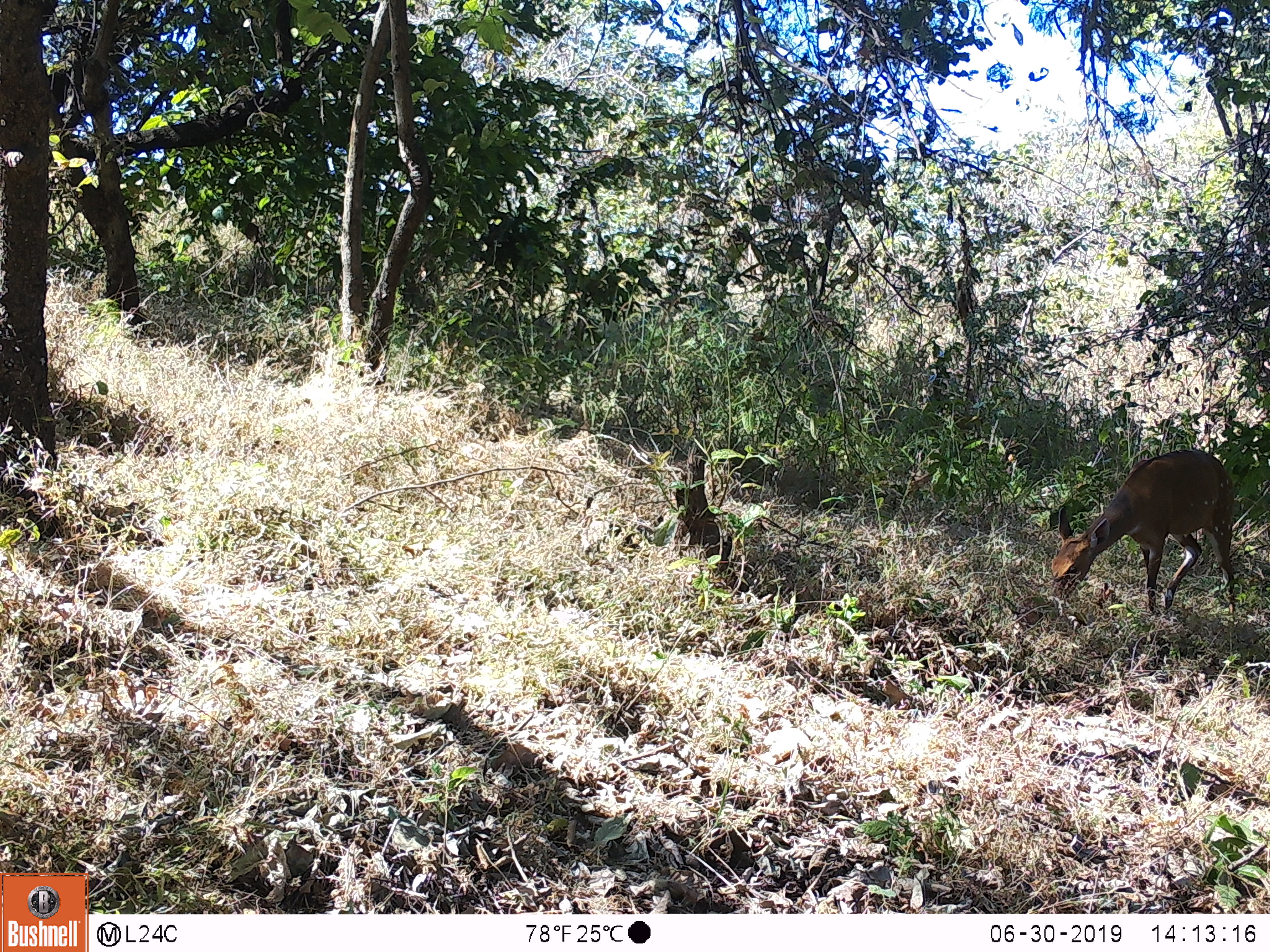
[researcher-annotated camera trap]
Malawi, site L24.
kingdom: Animalia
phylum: Chordata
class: Mammalia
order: Artiodactyla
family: Bovidae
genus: Tragelaphus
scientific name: Tragelaphus sylvaticus sylvaticus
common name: cape bushbuck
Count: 1.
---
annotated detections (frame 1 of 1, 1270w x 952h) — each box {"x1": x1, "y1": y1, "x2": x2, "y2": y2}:
cape bushbuck: {"x1": 1038, "y1": 444, "x2": 1246, "y2": 627}